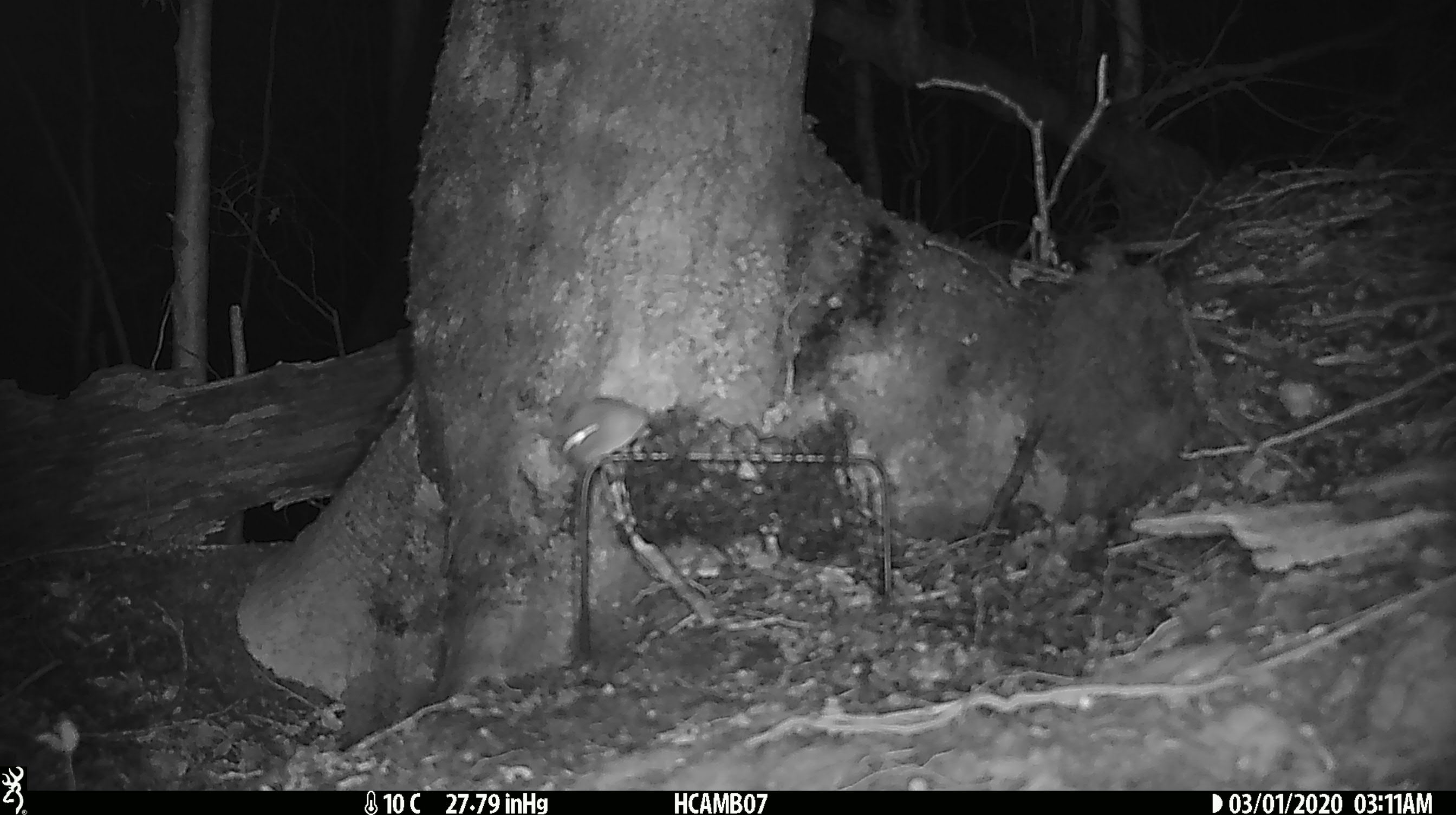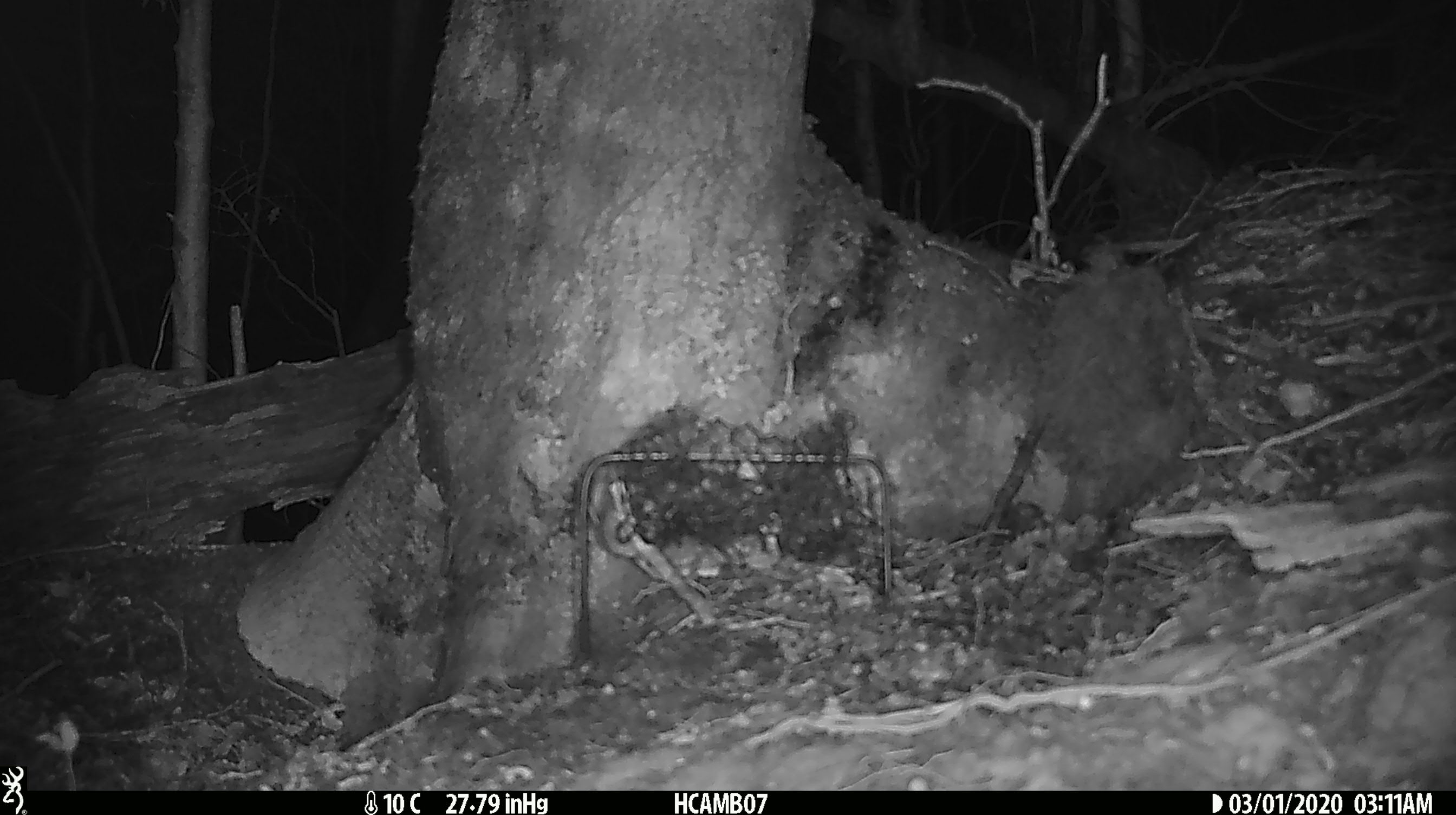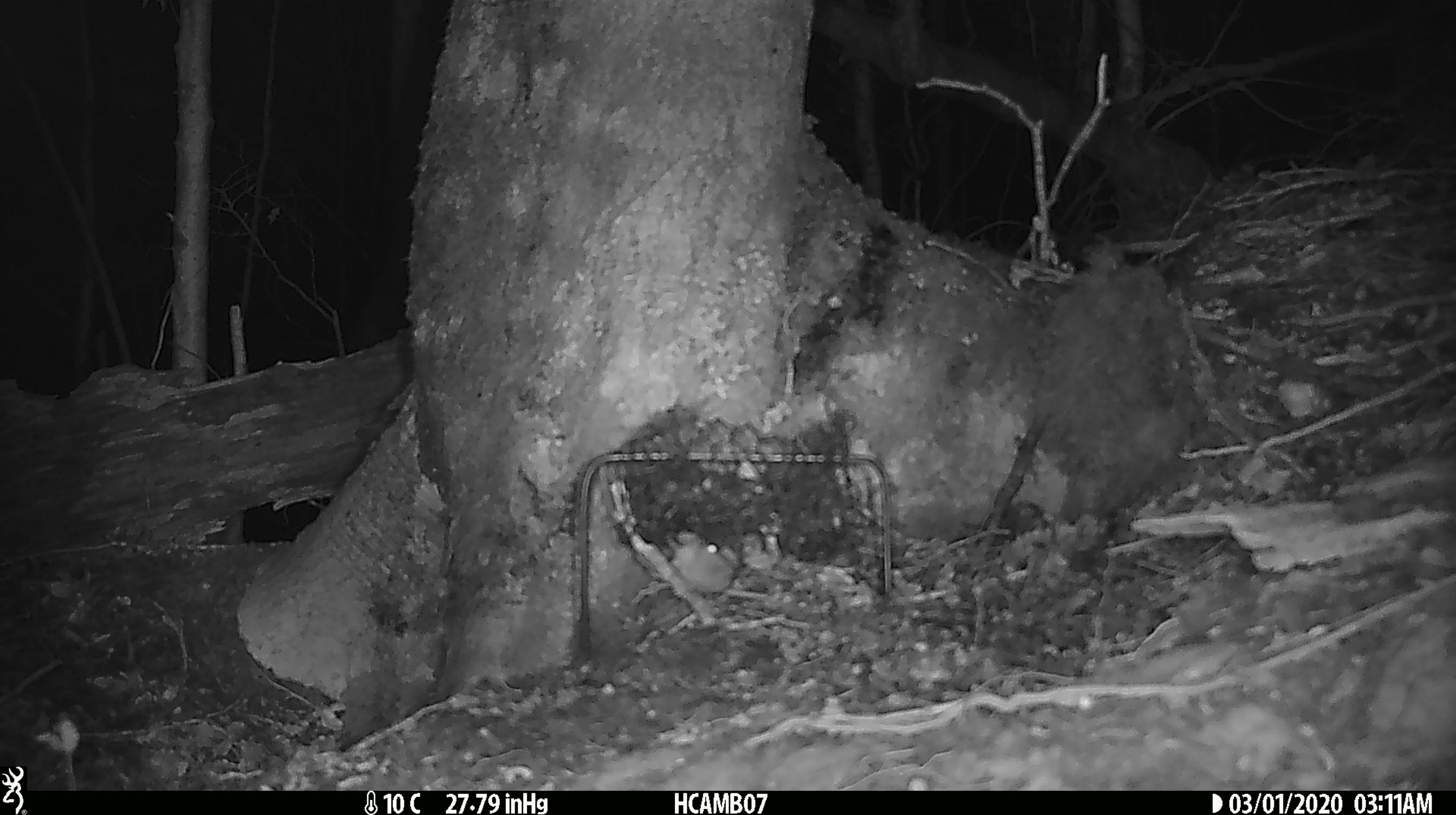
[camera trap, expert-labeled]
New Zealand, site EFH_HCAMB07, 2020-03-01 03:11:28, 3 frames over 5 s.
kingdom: Animalia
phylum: Chordata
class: Mammalia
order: Rodentia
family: Muridae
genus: Mus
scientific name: Mus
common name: mouse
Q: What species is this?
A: Mouse (Mus).